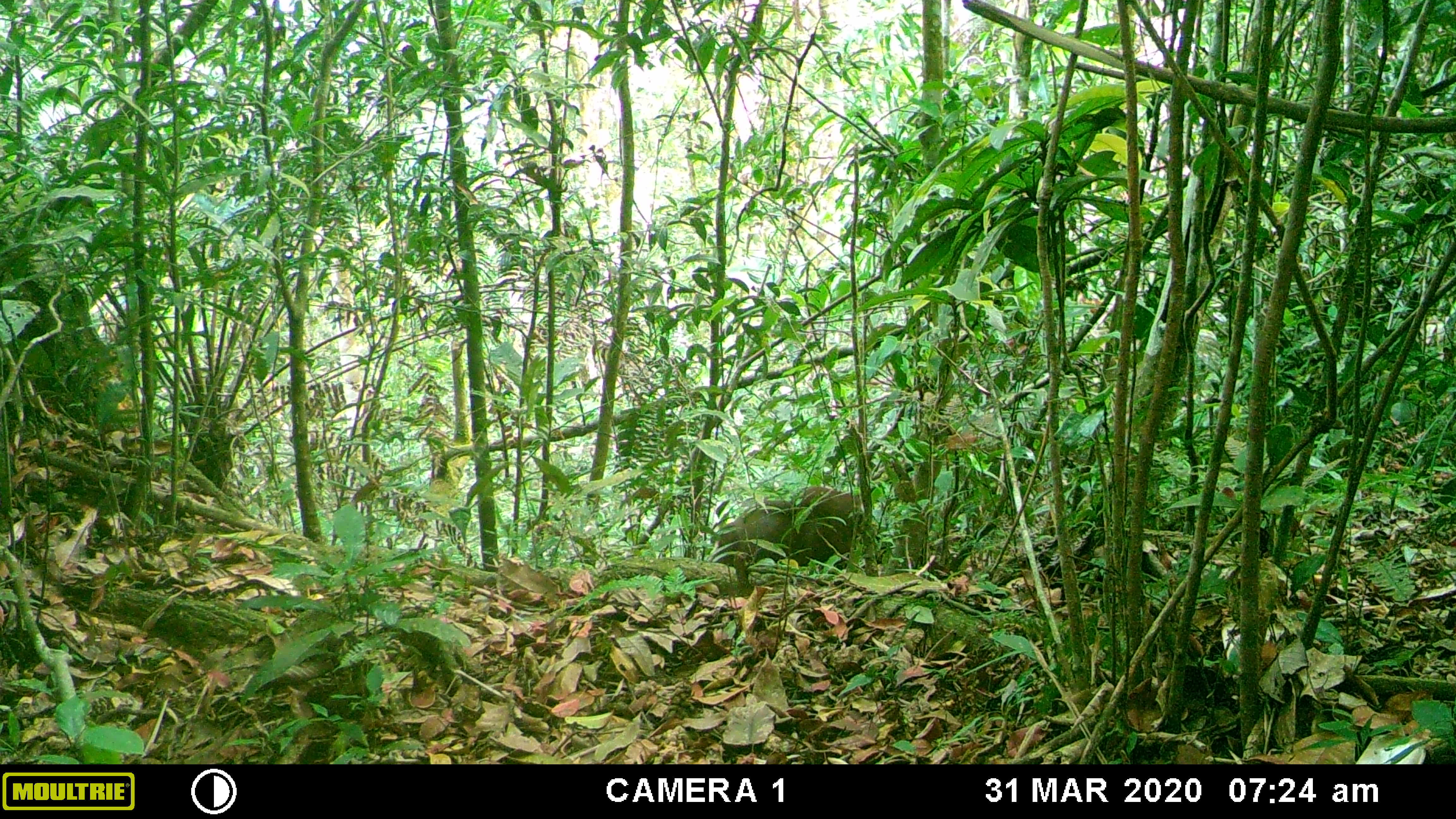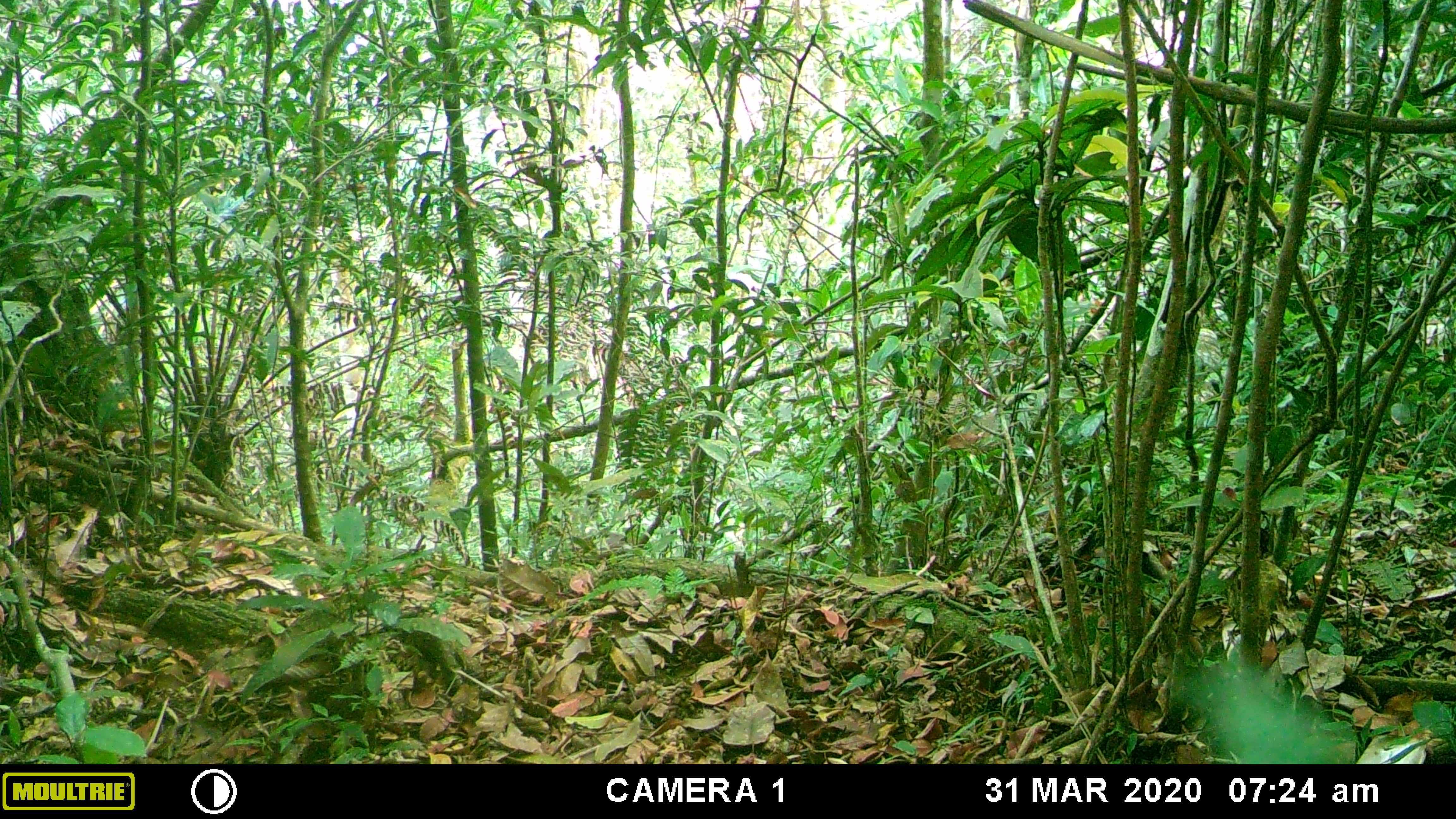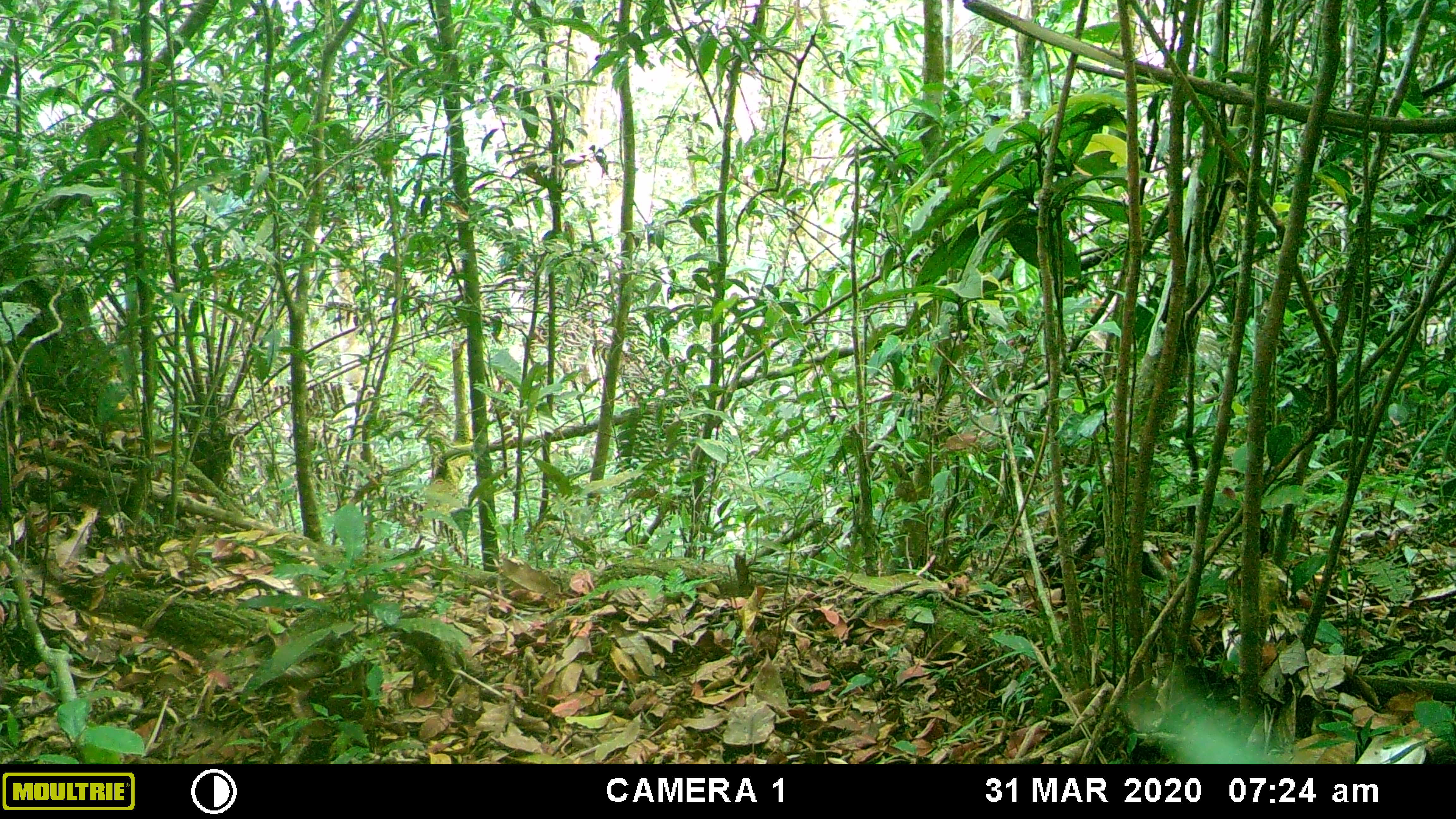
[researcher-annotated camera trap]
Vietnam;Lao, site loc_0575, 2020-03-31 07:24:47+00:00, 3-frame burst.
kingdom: Animalia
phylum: Chordata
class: Mammalia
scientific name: Laurasiatheria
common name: ungulate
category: unidentified ungulates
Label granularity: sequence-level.